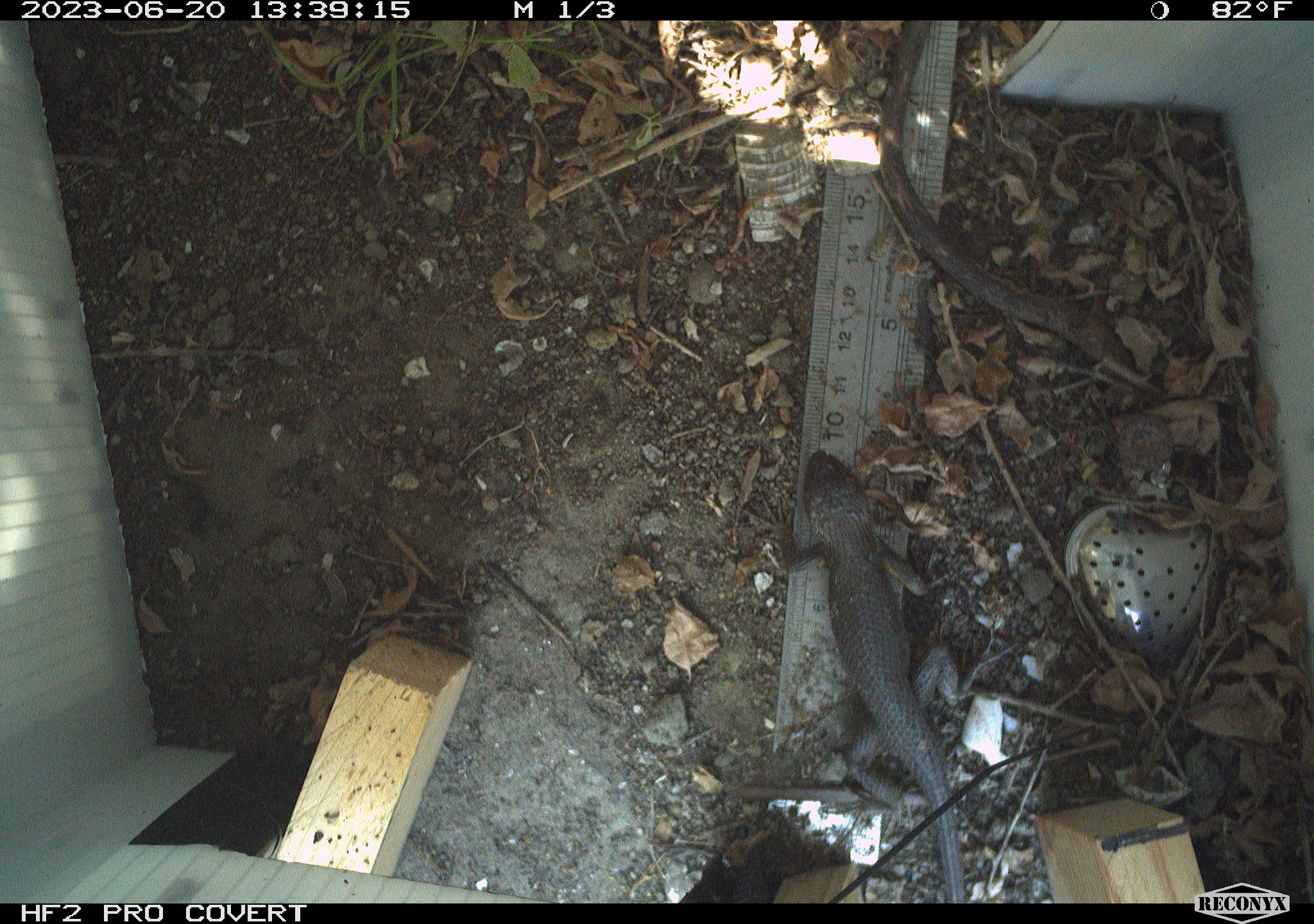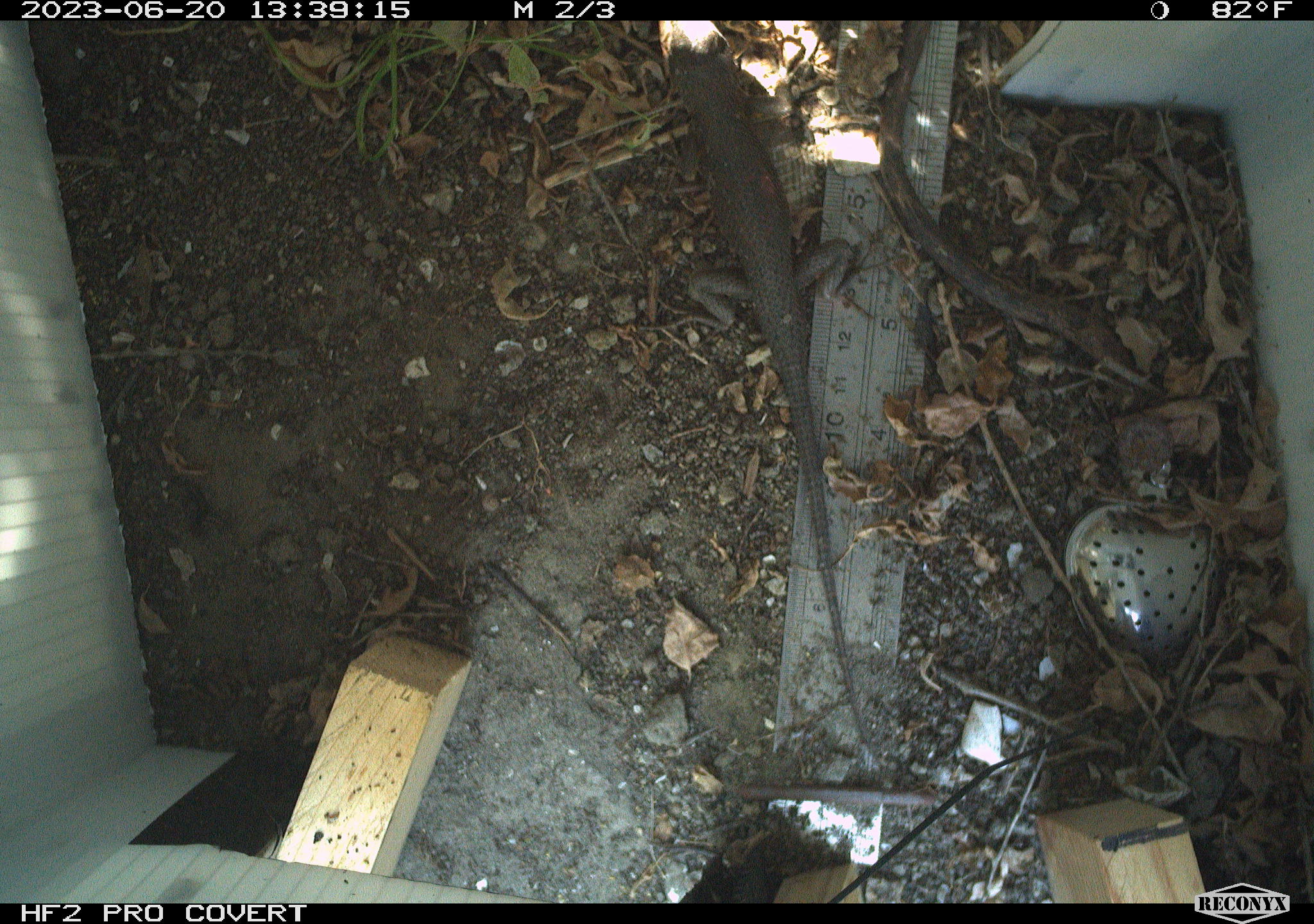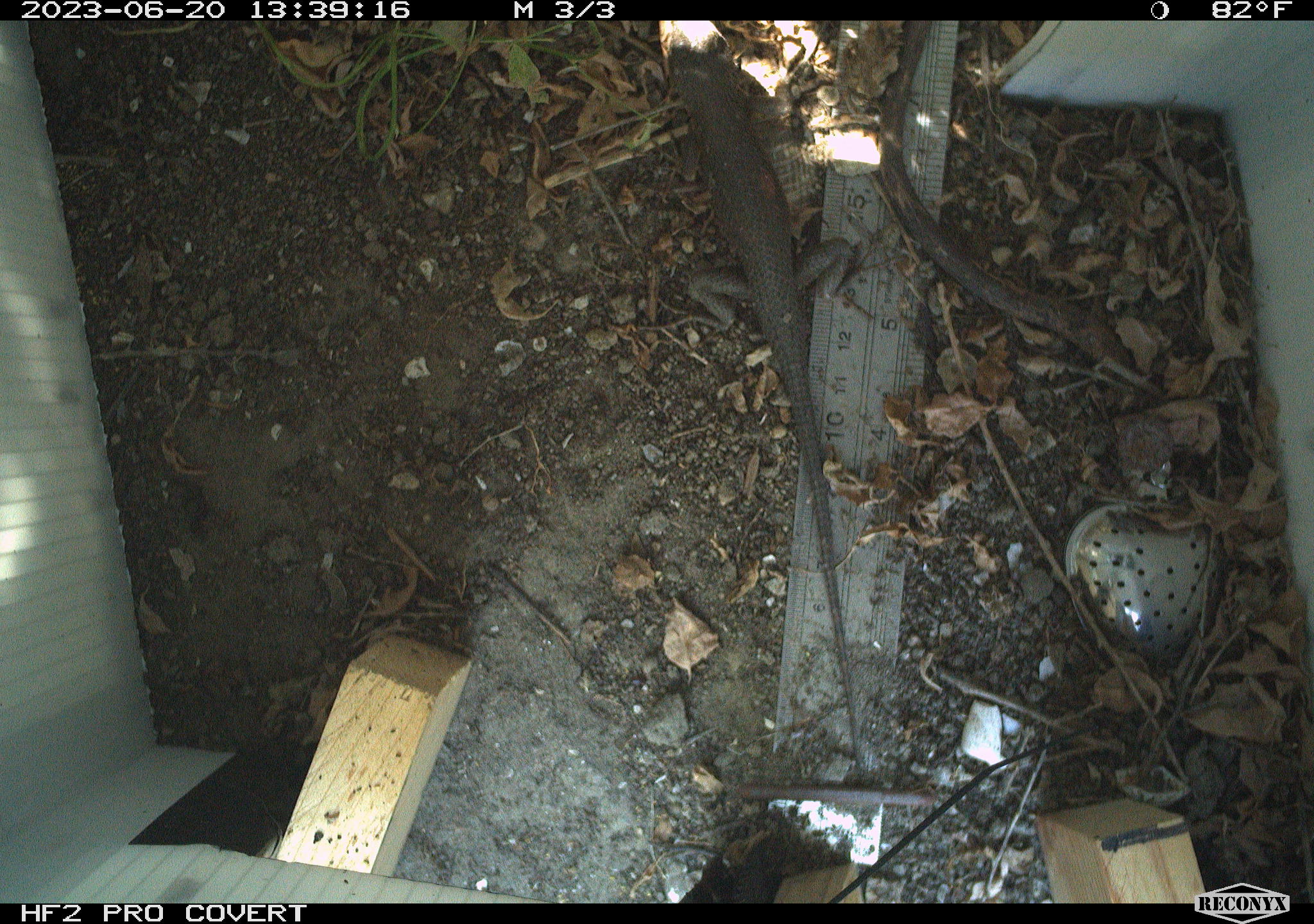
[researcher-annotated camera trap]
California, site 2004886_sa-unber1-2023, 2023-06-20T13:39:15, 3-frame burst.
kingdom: Animalia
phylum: Chordata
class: Reptilia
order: Squamata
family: Phrynosomatidae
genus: Sceloporus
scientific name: Sceloporus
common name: spiny lizards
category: sceloporus species